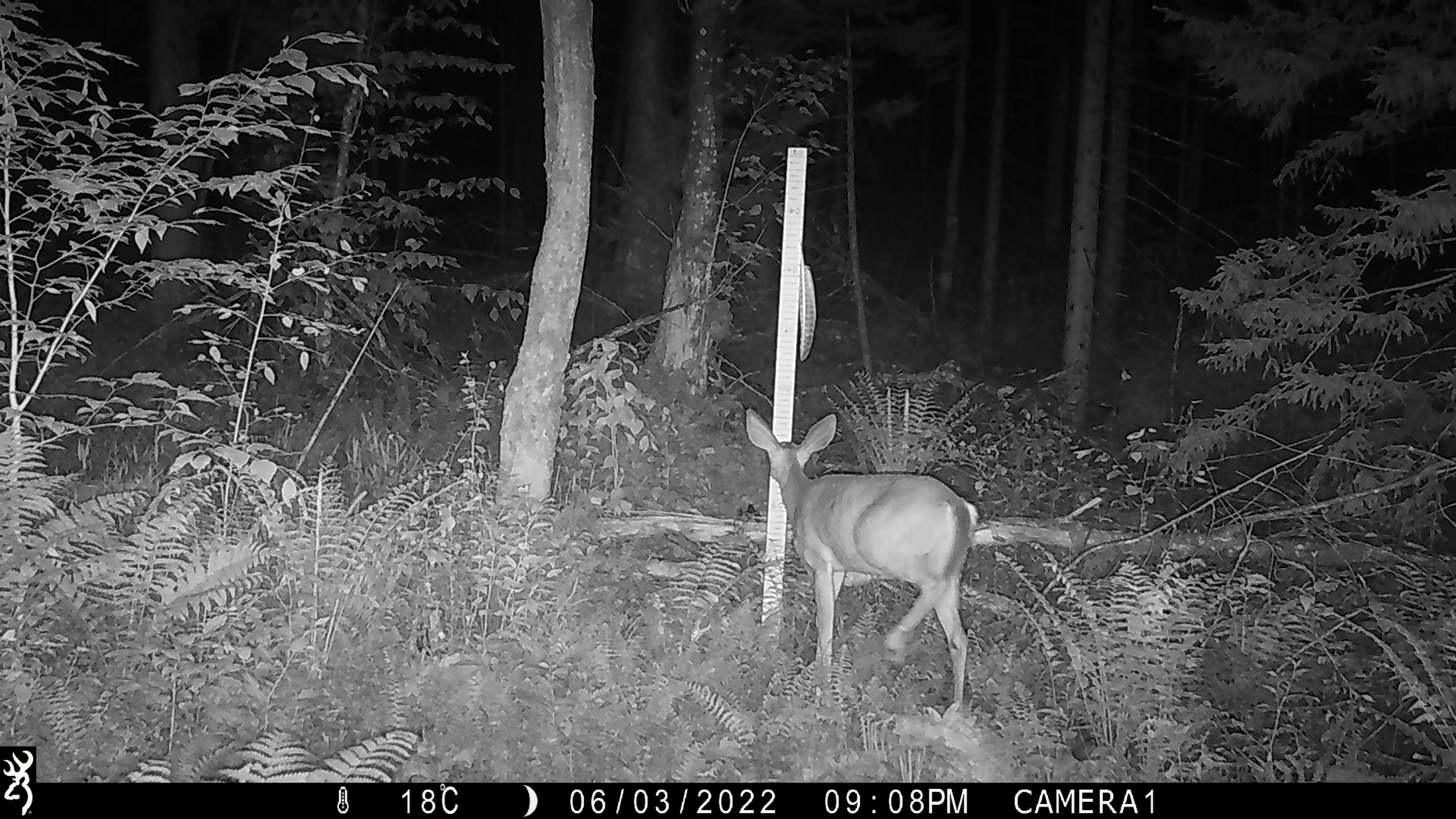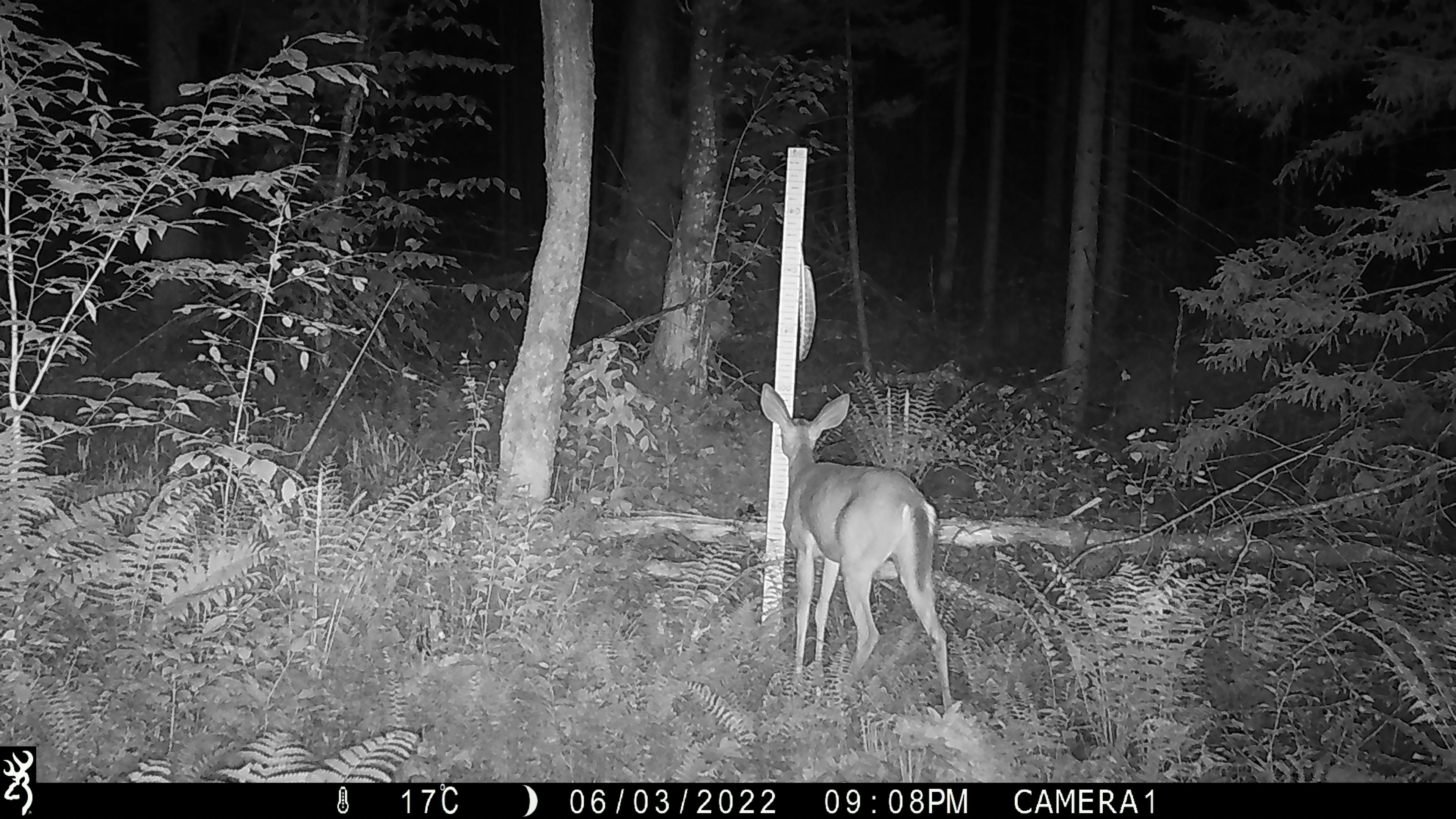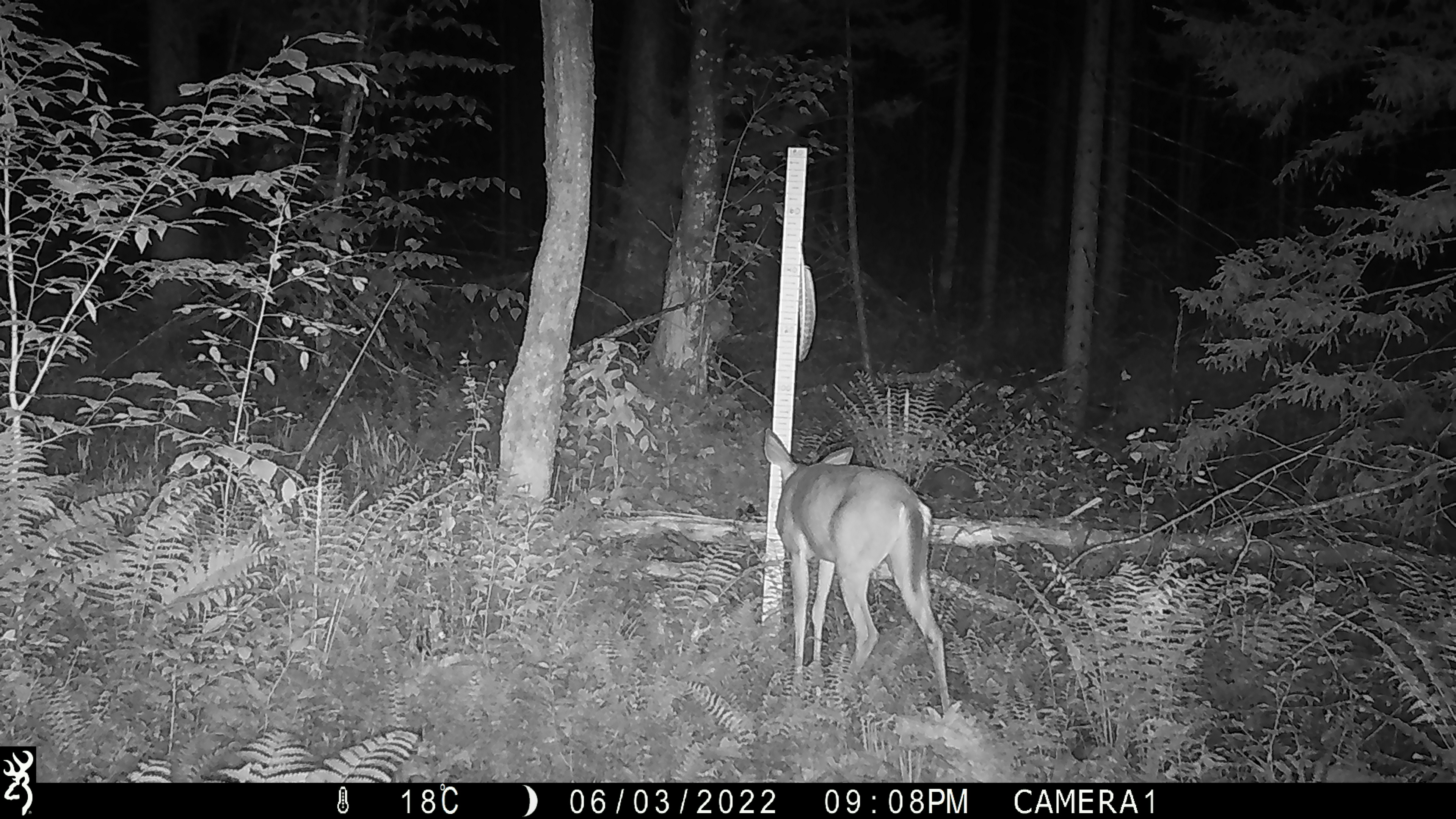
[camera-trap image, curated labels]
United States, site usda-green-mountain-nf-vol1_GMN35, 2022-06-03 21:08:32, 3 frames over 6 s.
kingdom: Animalia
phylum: Chordata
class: Mammalia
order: Artiodactyla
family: Cervidae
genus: Odocoileus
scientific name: Odocoileus virginianus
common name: white-tailed deer